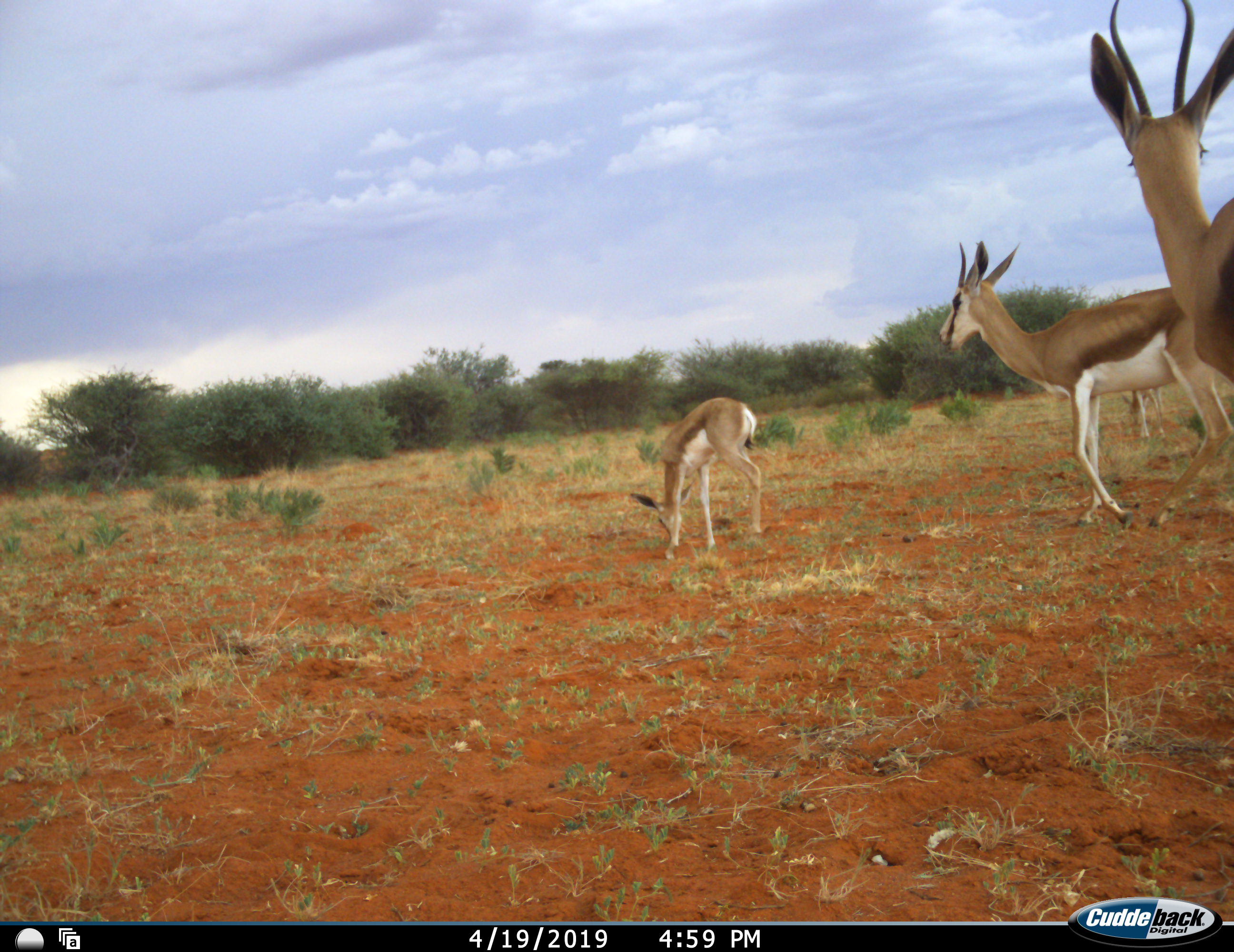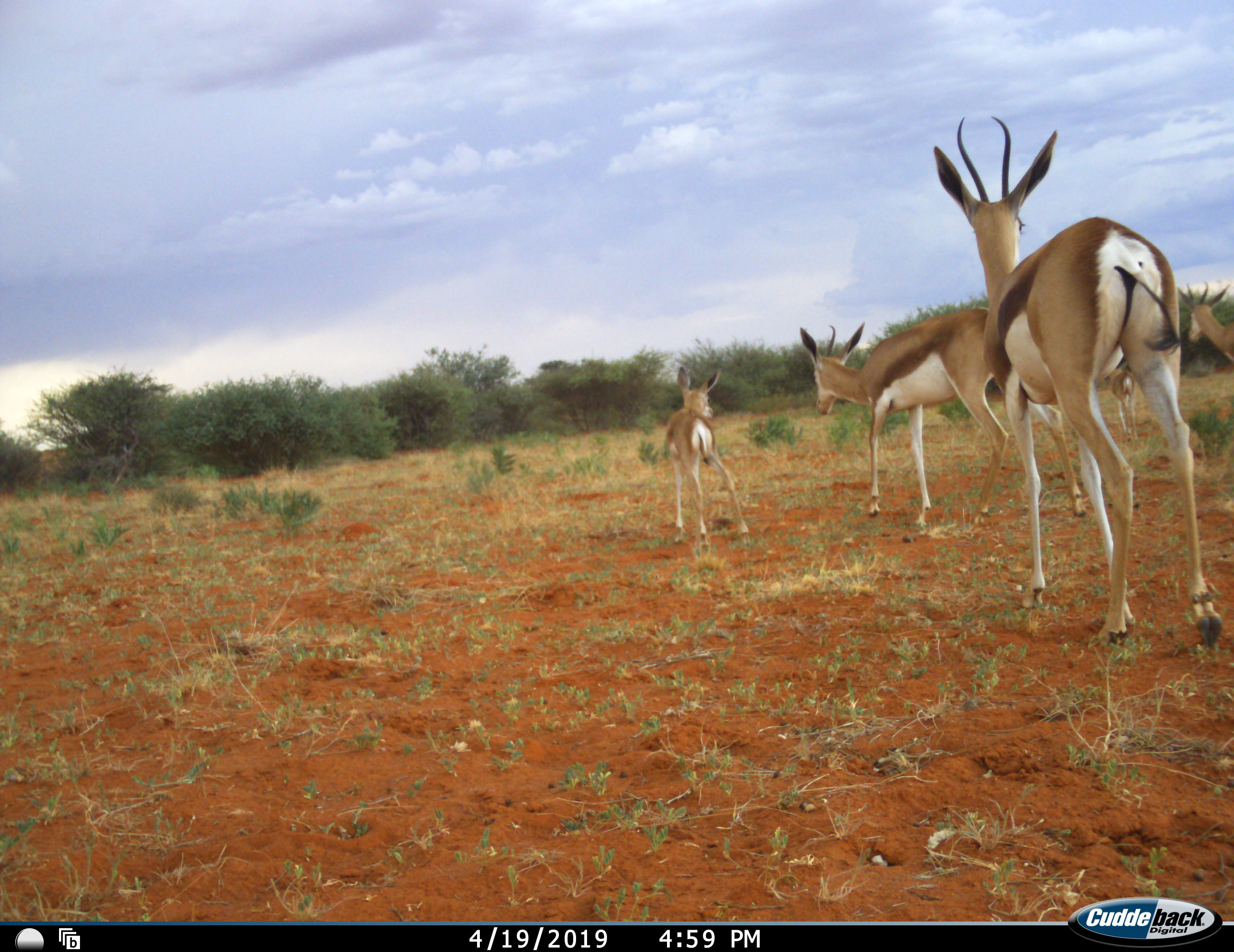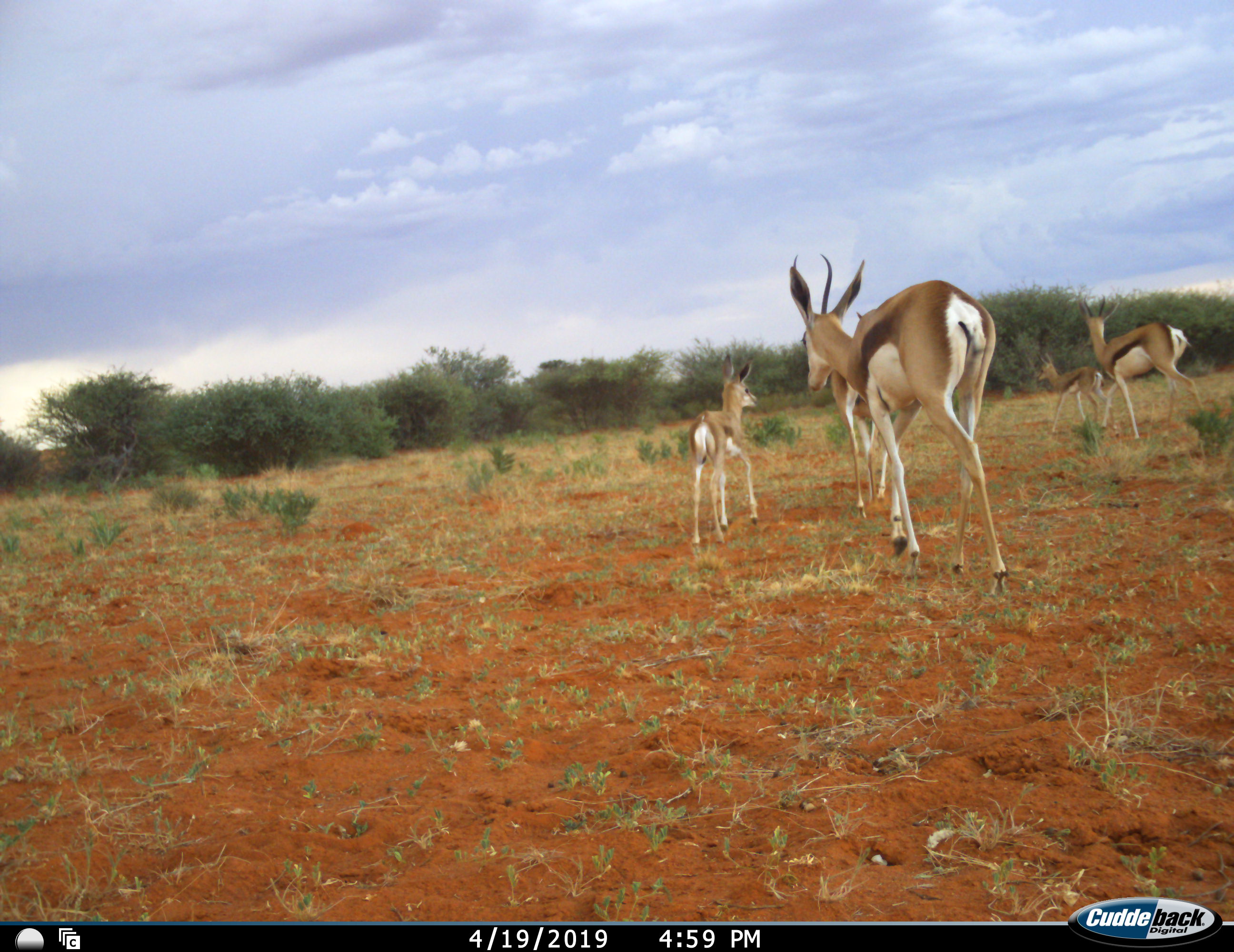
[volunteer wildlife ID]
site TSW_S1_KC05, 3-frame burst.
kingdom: Animalia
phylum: Chordata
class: Mammalia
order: Artiodactyla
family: Bovidae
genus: Antidorcas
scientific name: Antidorcas marsupialis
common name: springbok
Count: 5.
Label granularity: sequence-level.